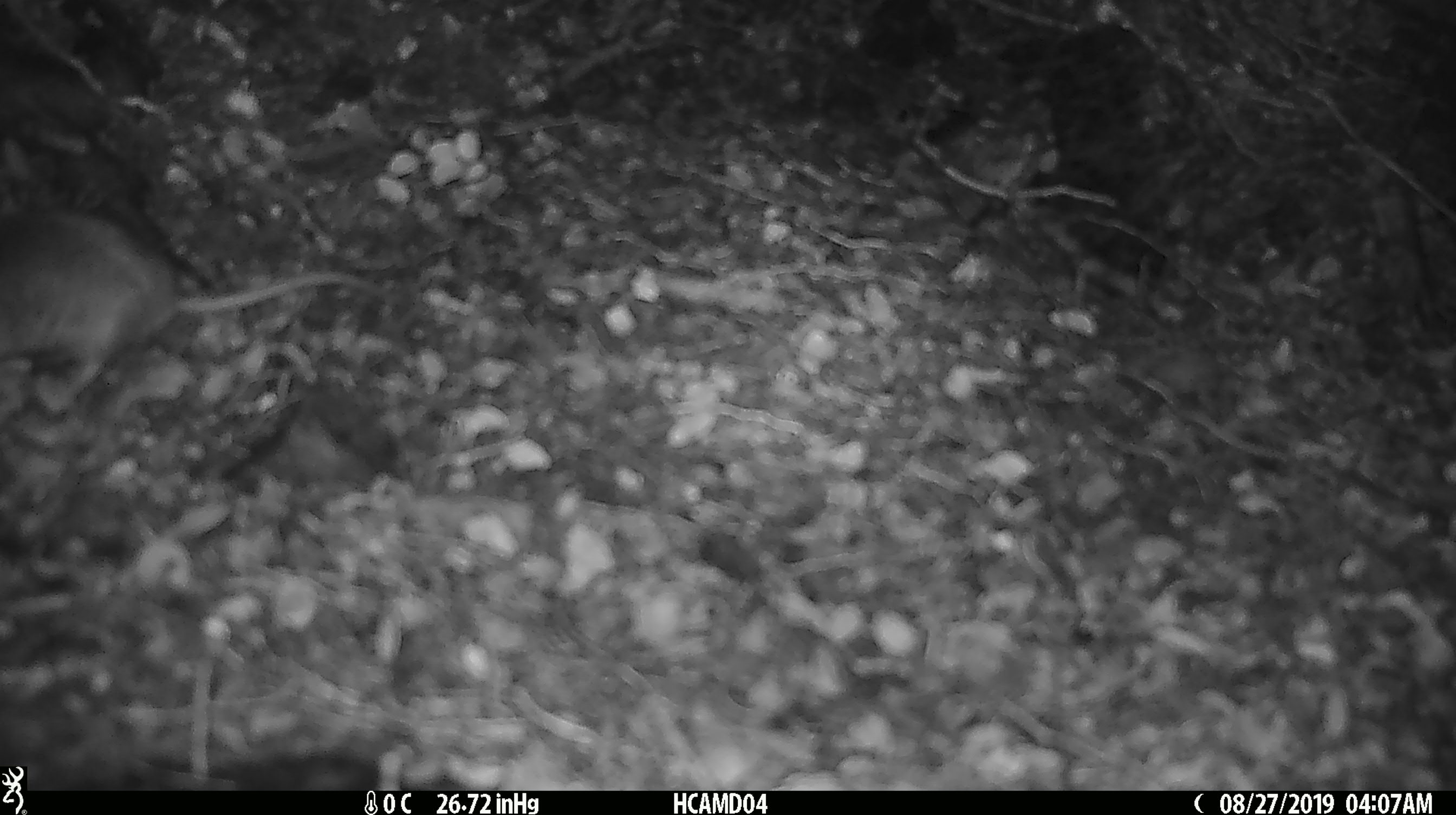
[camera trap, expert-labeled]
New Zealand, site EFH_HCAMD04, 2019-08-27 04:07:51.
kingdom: Animalia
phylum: Chordata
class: Mammalia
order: Rodentia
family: Muridae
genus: Mus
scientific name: Mus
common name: mouse